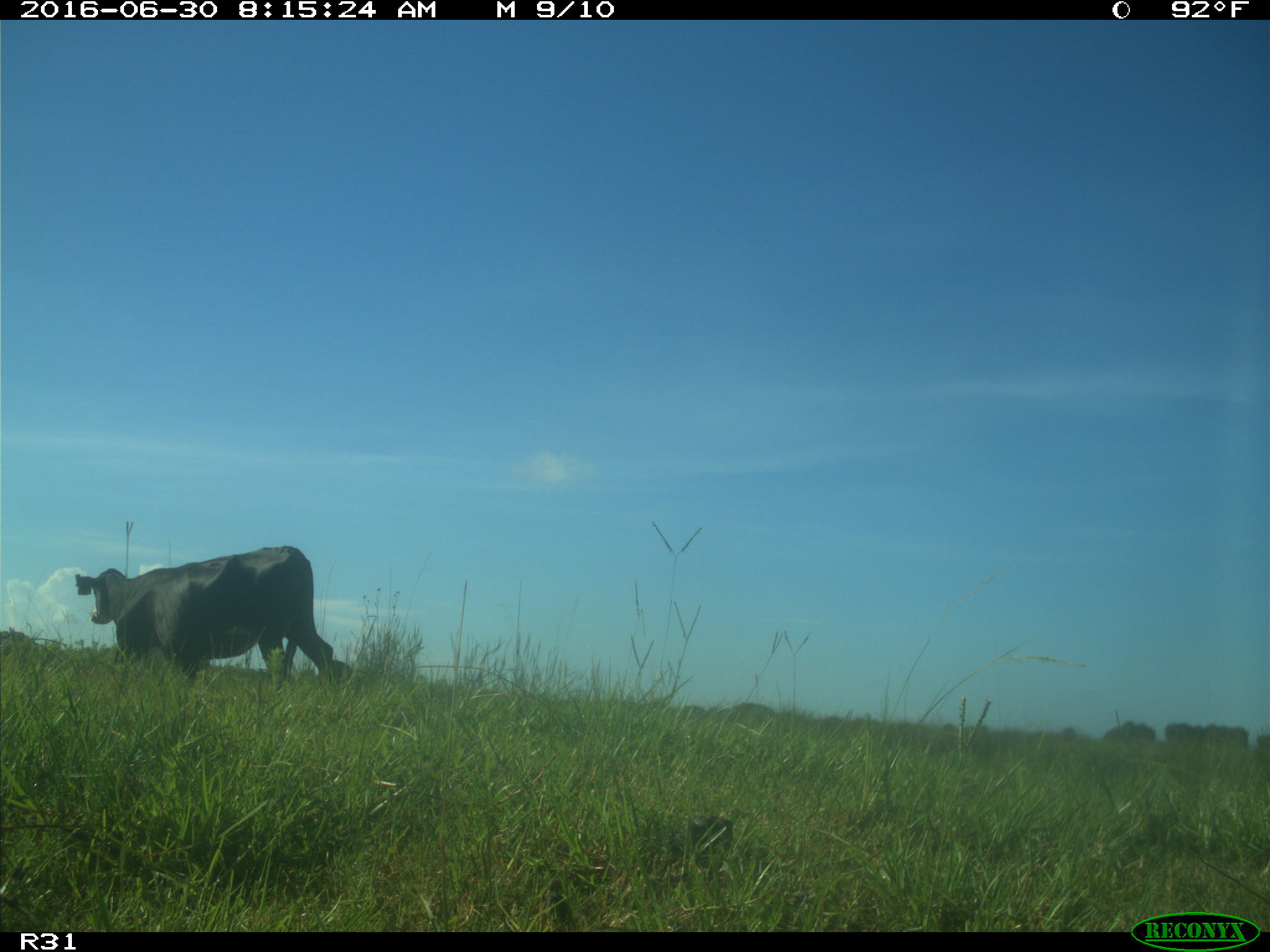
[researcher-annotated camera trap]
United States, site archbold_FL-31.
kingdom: Animalia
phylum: Chordata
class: Mammalia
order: Artiodactyla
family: Bovidae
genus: Bos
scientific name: Bos taurus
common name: domestic cow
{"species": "Bos taurus (domestic cow)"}